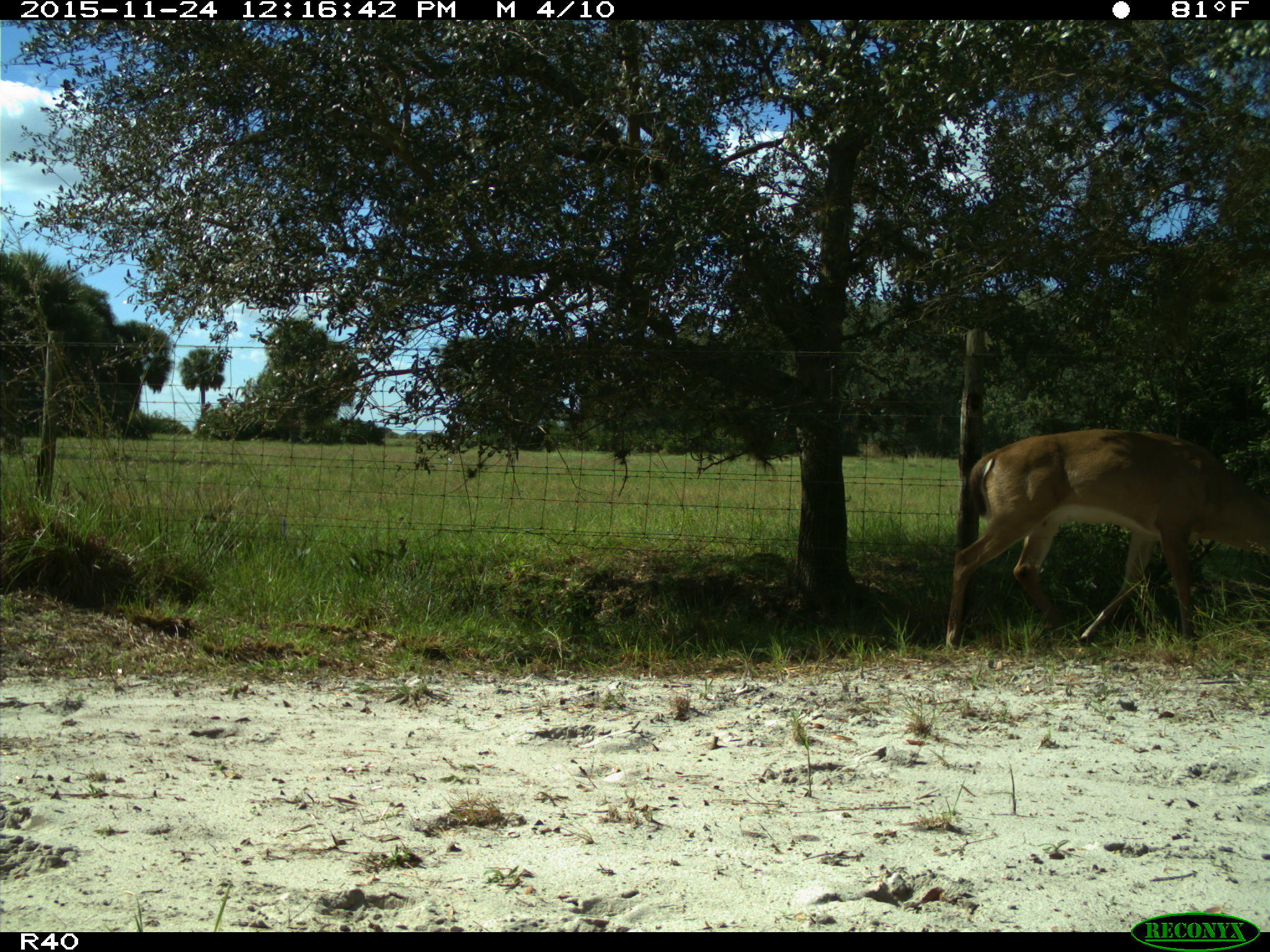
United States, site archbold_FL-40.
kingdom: Animalia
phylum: Chordata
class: Mammalia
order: Artiodactyla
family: Cervidae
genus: Odocoileus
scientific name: Odocoileus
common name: deer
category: unidentified deer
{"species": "unidentified deer (deer) (Odocoileus)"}